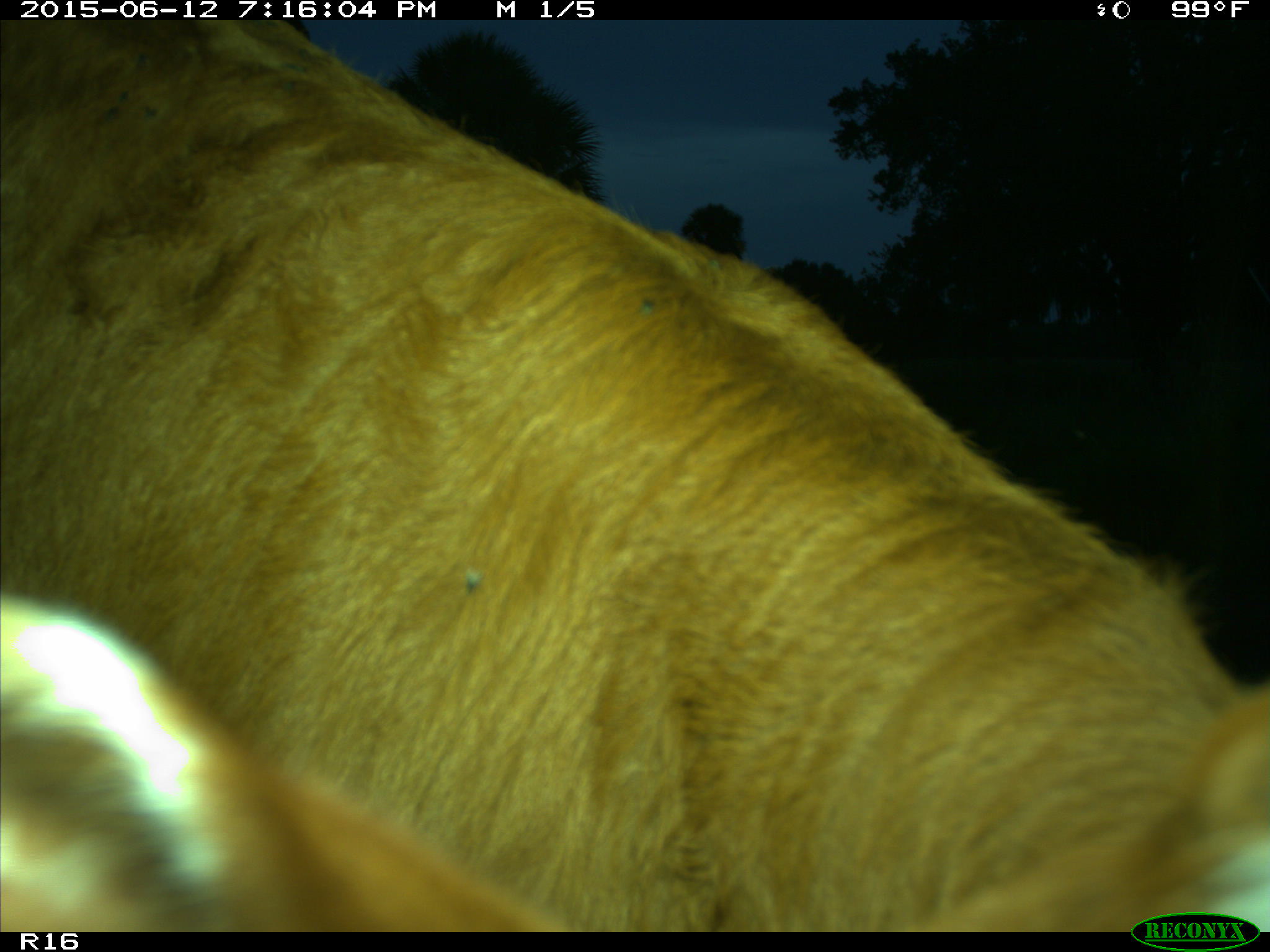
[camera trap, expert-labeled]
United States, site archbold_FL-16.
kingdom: Animalia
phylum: Chordata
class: Mammalia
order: Artiodactyla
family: Bovidae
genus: Bos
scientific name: Bos taurus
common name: domestic cow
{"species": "Bos taurus (domestic cow)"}